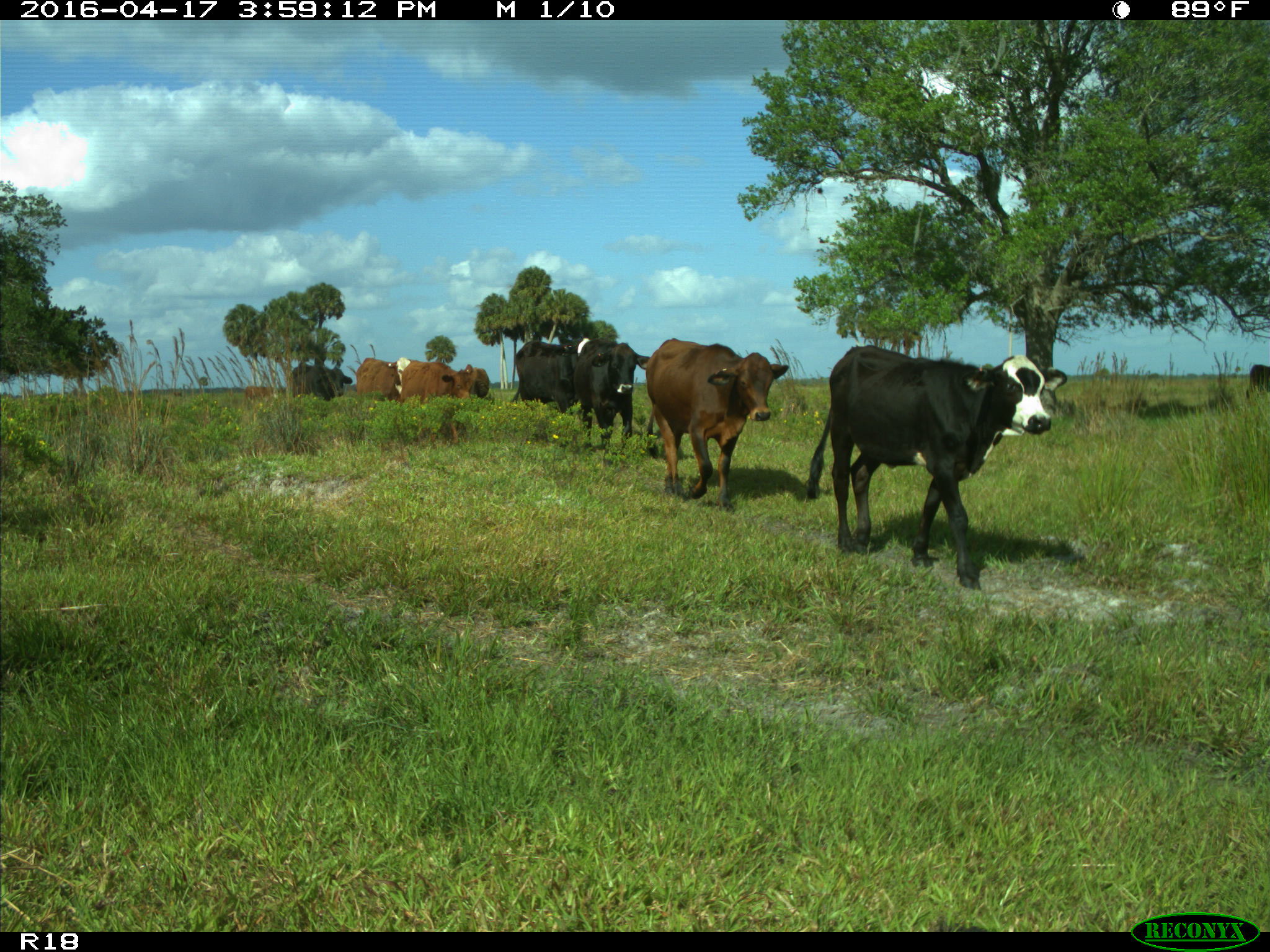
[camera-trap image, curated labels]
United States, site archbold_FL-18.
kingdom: Animalia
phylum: Chordata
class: Mammalia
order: Artiodactyla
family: Bovidae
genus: Bos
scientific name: Bos taurus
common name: domestic cow